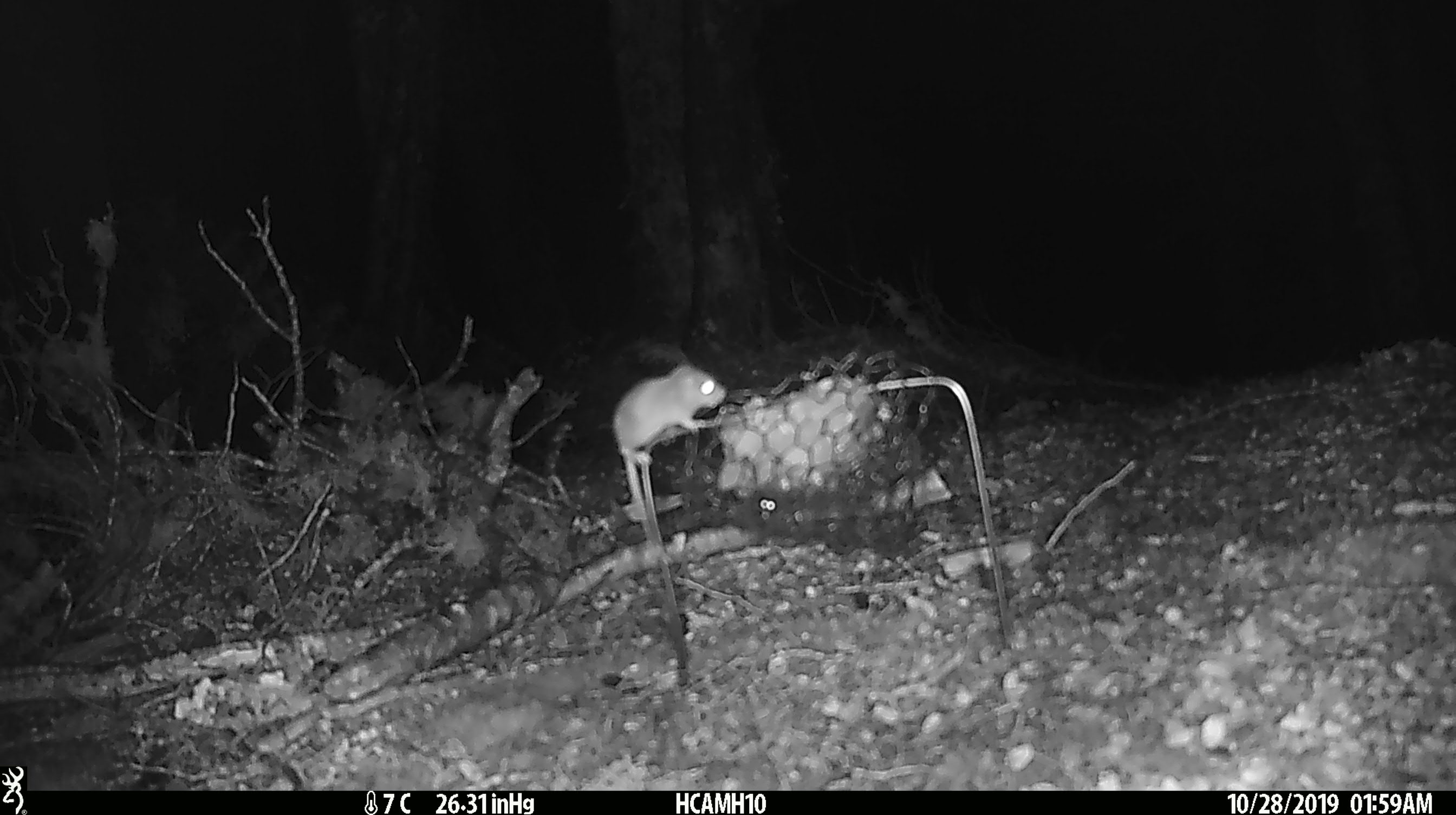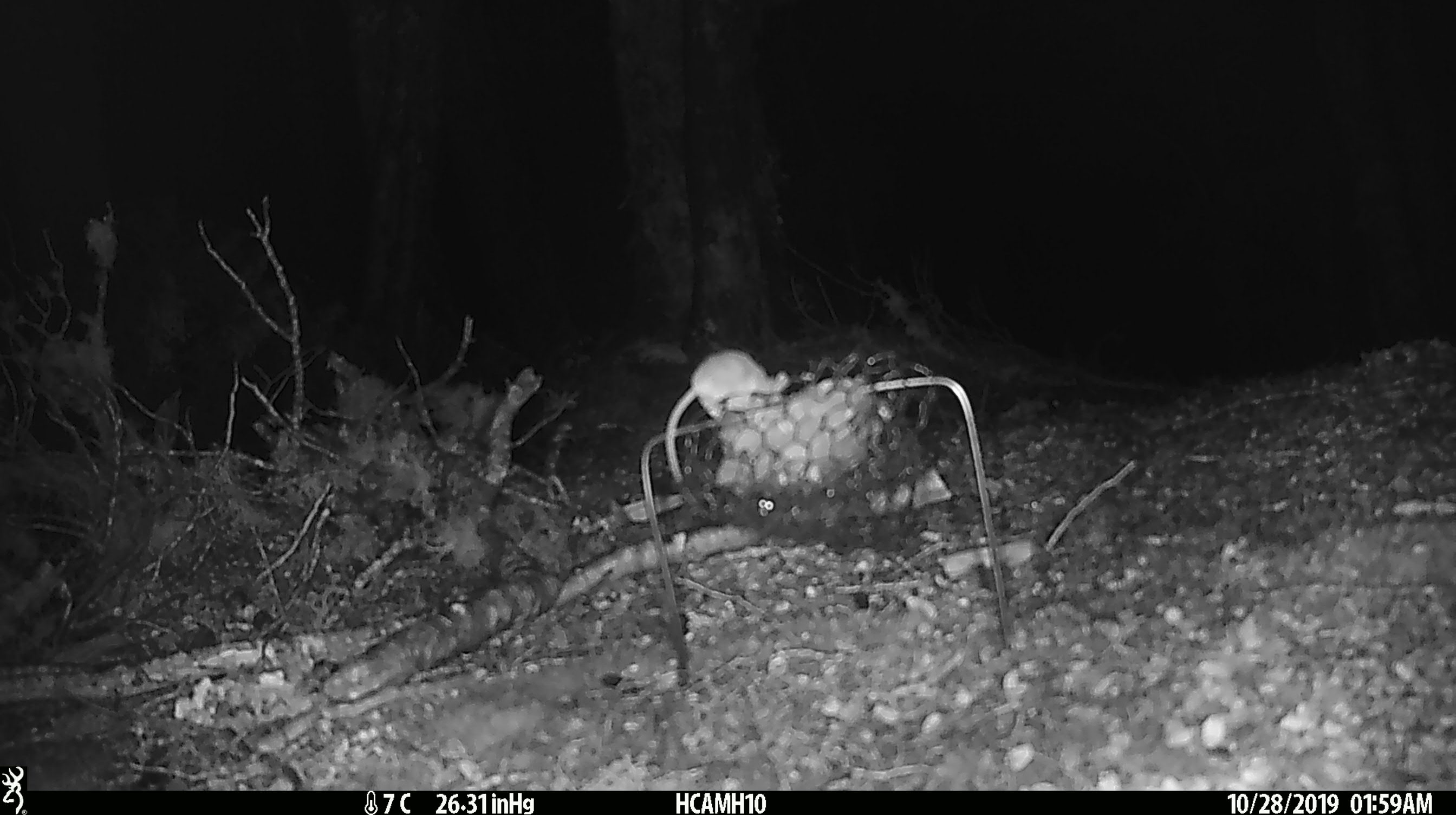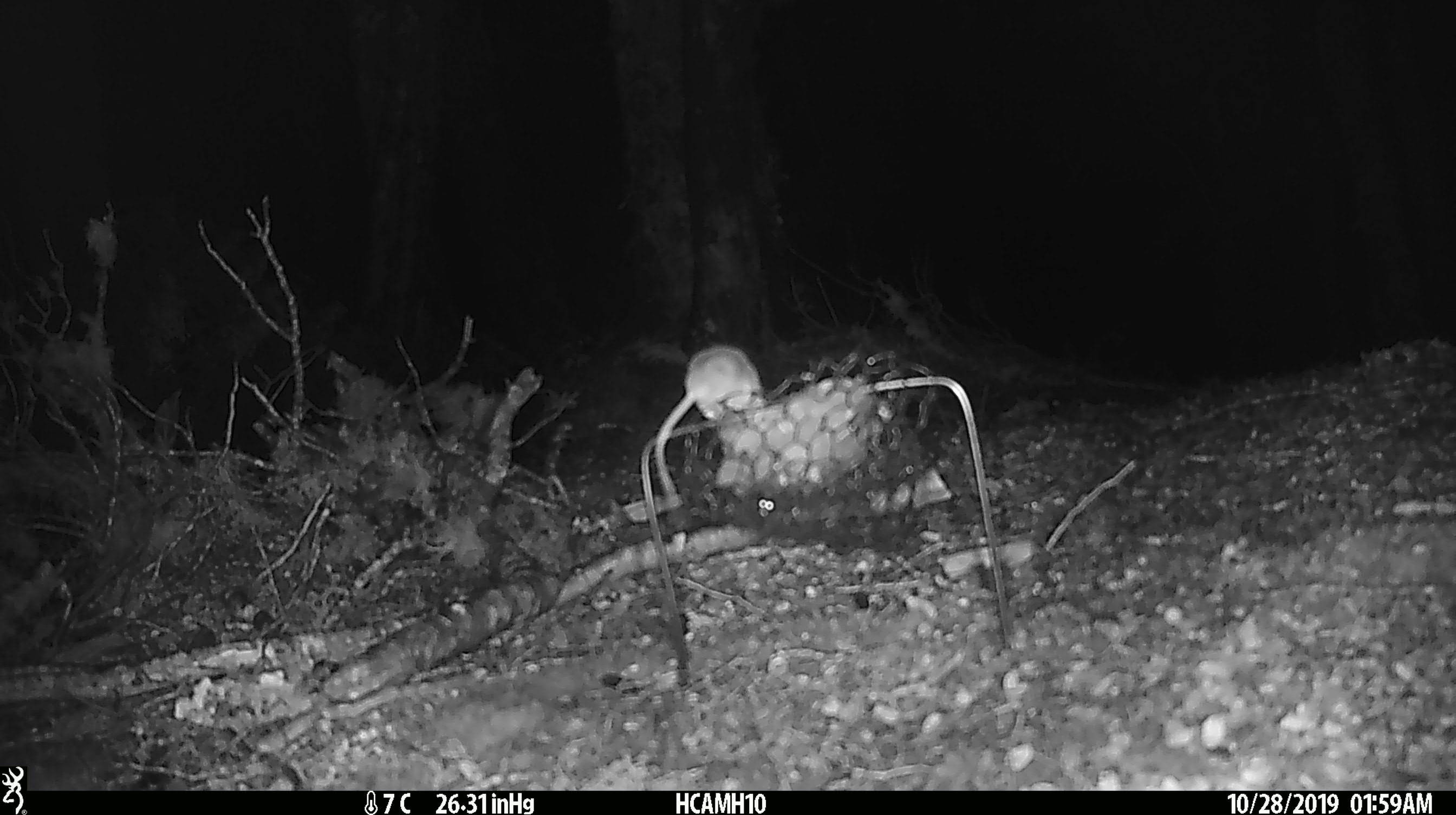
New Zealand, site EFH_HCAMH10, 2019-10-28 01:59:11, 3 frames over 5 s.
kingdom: Animalia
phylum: Chordata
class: Mammalia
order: Rodentia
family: Muridae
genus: Mus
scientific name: Mus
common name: mouse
Mouse (Mus).